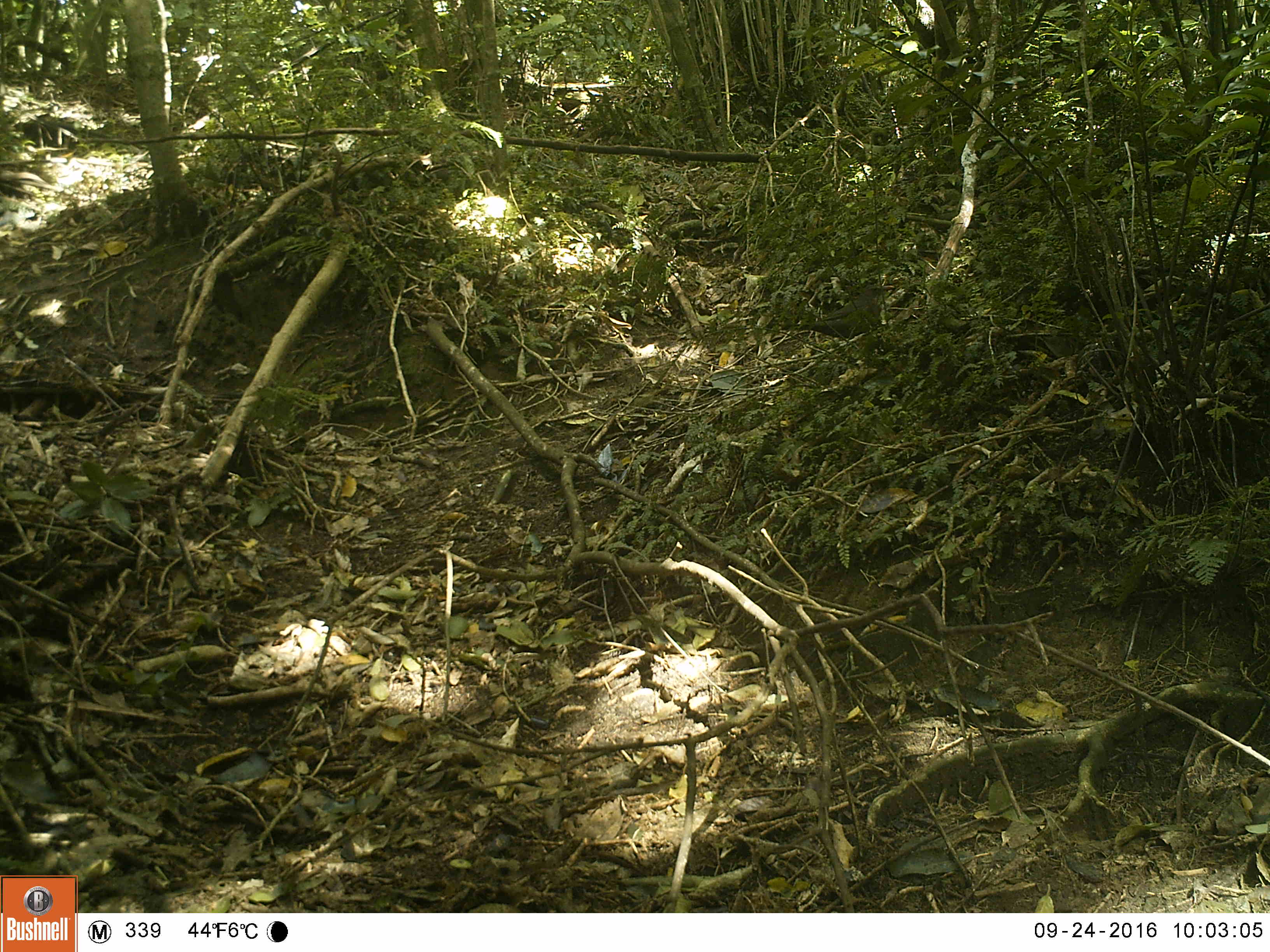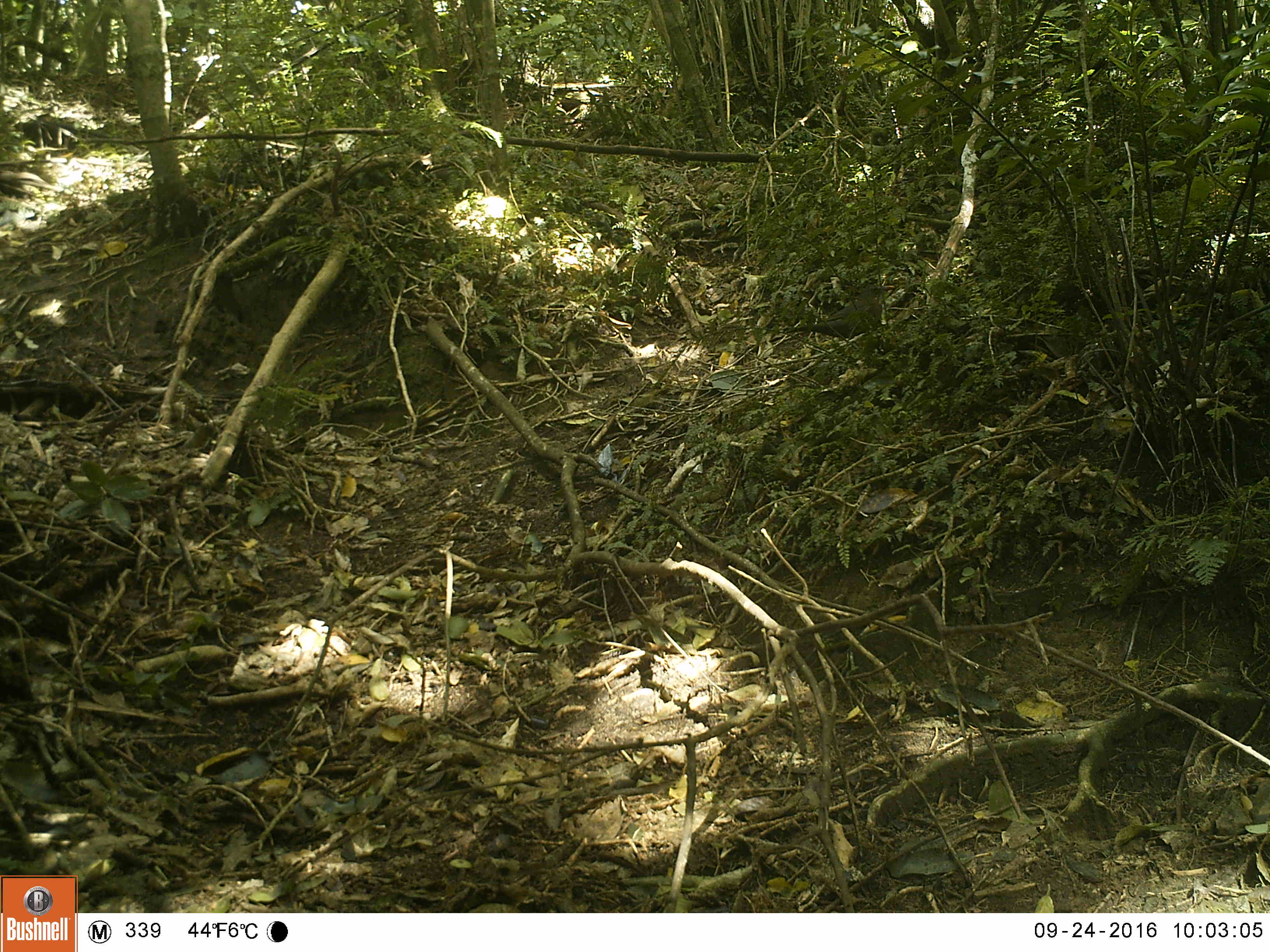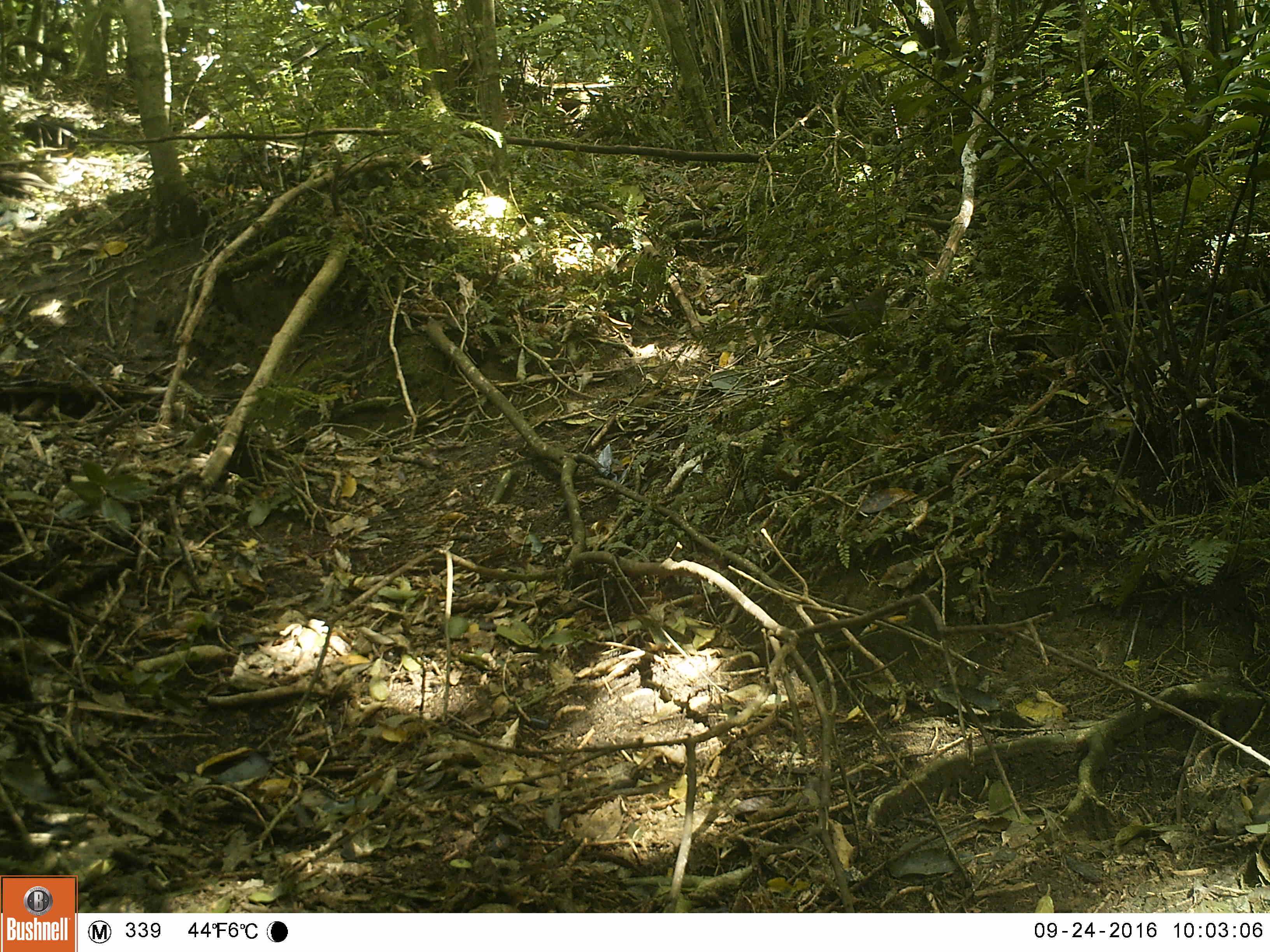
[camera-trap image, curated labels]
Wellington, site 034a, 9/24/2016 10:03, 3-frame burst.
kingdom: Animalia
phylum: Chordata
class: Aves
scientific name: Aves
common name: bird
Bird (Aves).